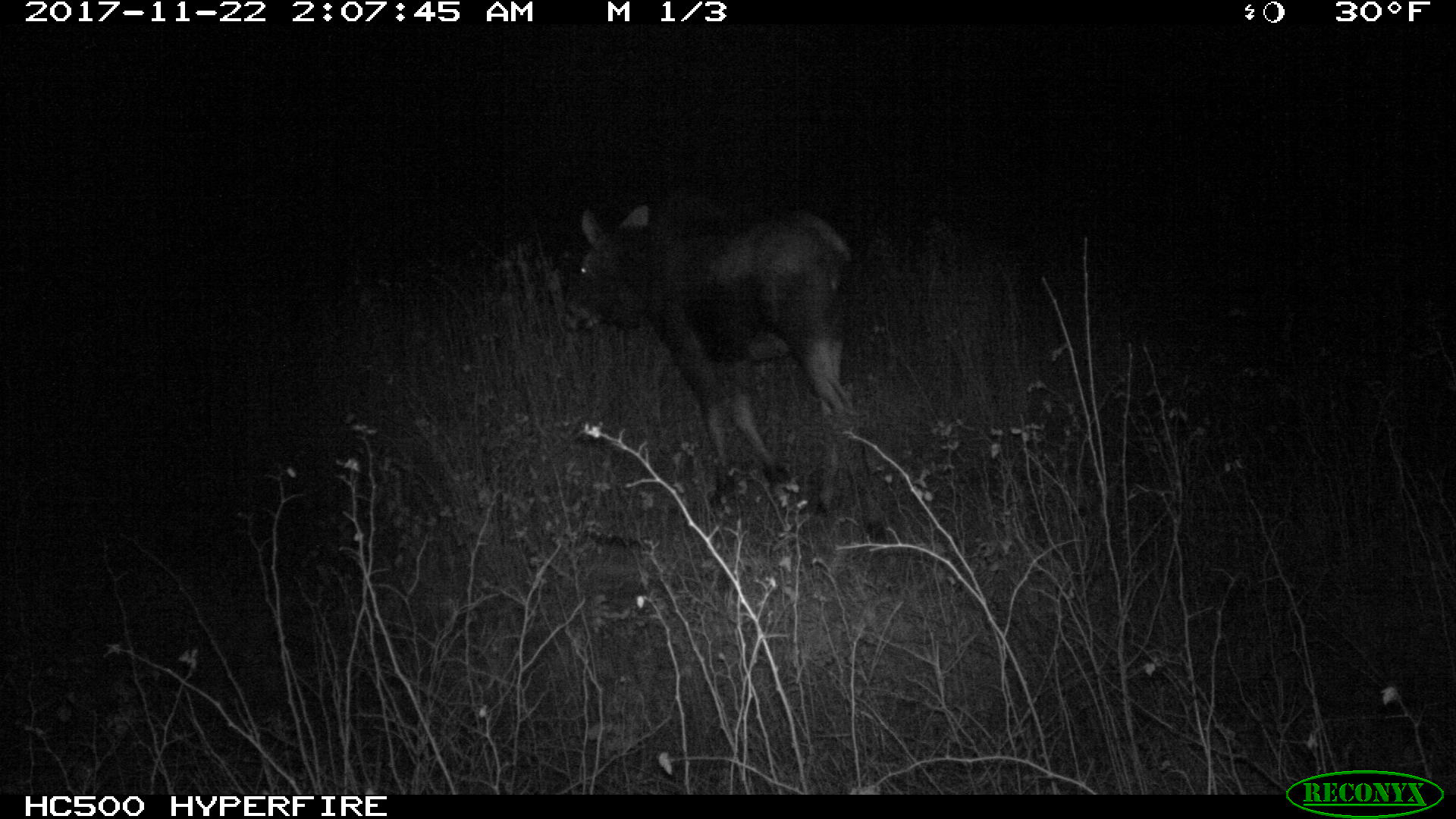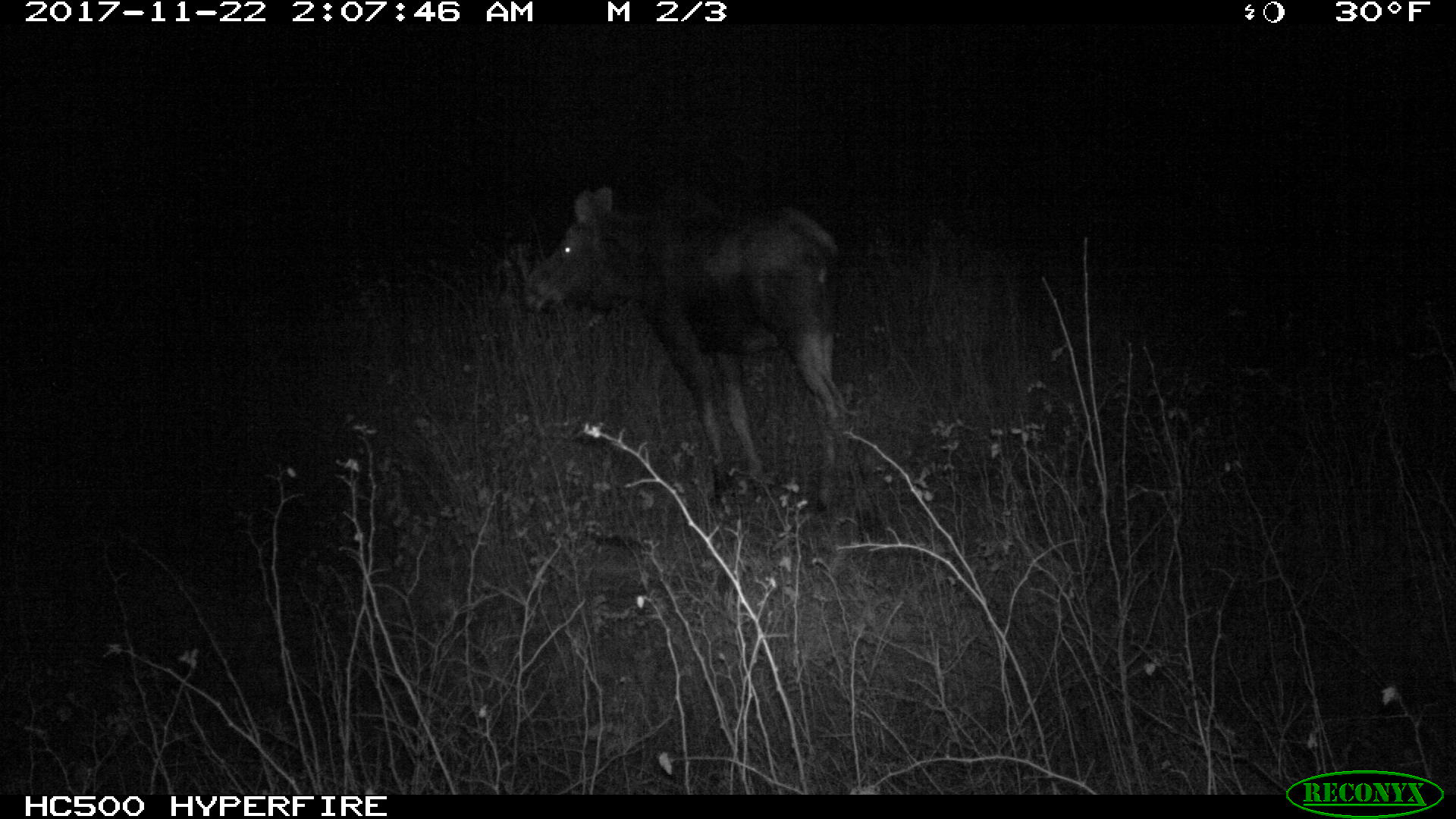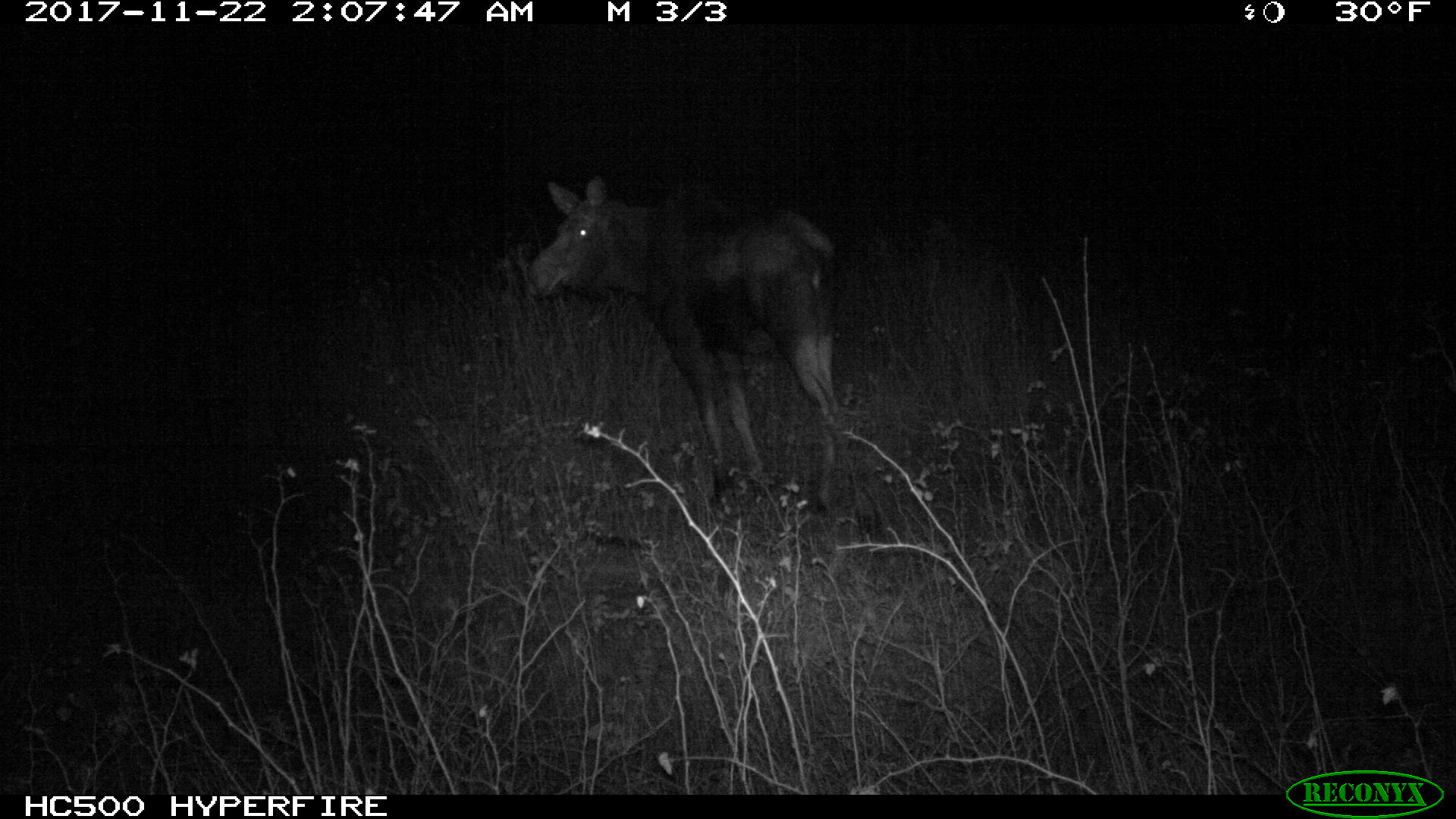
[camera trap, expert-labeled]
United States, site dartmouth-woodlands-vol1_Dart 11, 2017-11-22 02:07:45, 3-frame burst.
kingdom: Animalia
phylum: Chordata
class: Mammalia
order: Artiodactyla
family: Cervidae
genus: Alces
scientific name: Alces alces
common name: moose